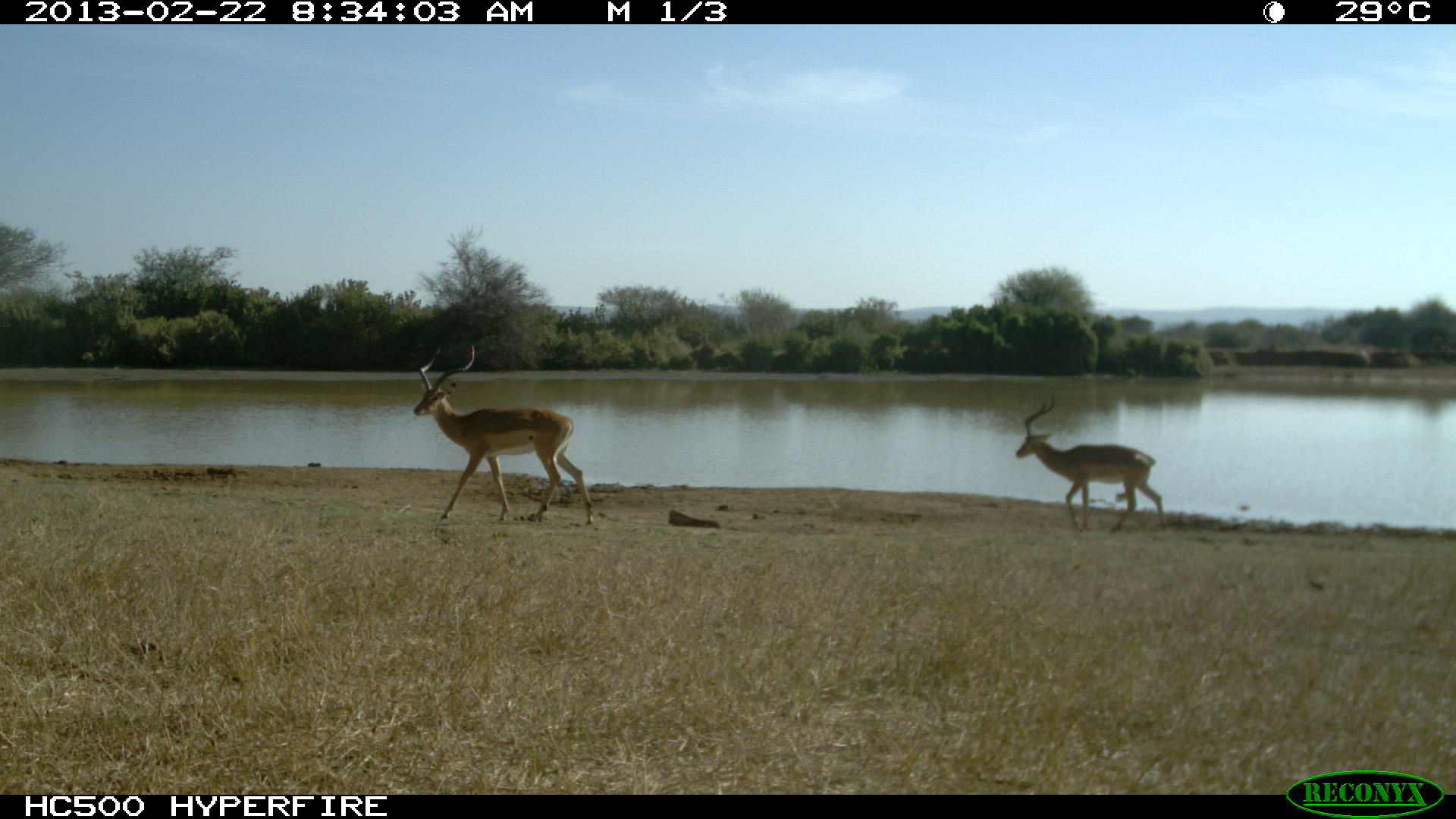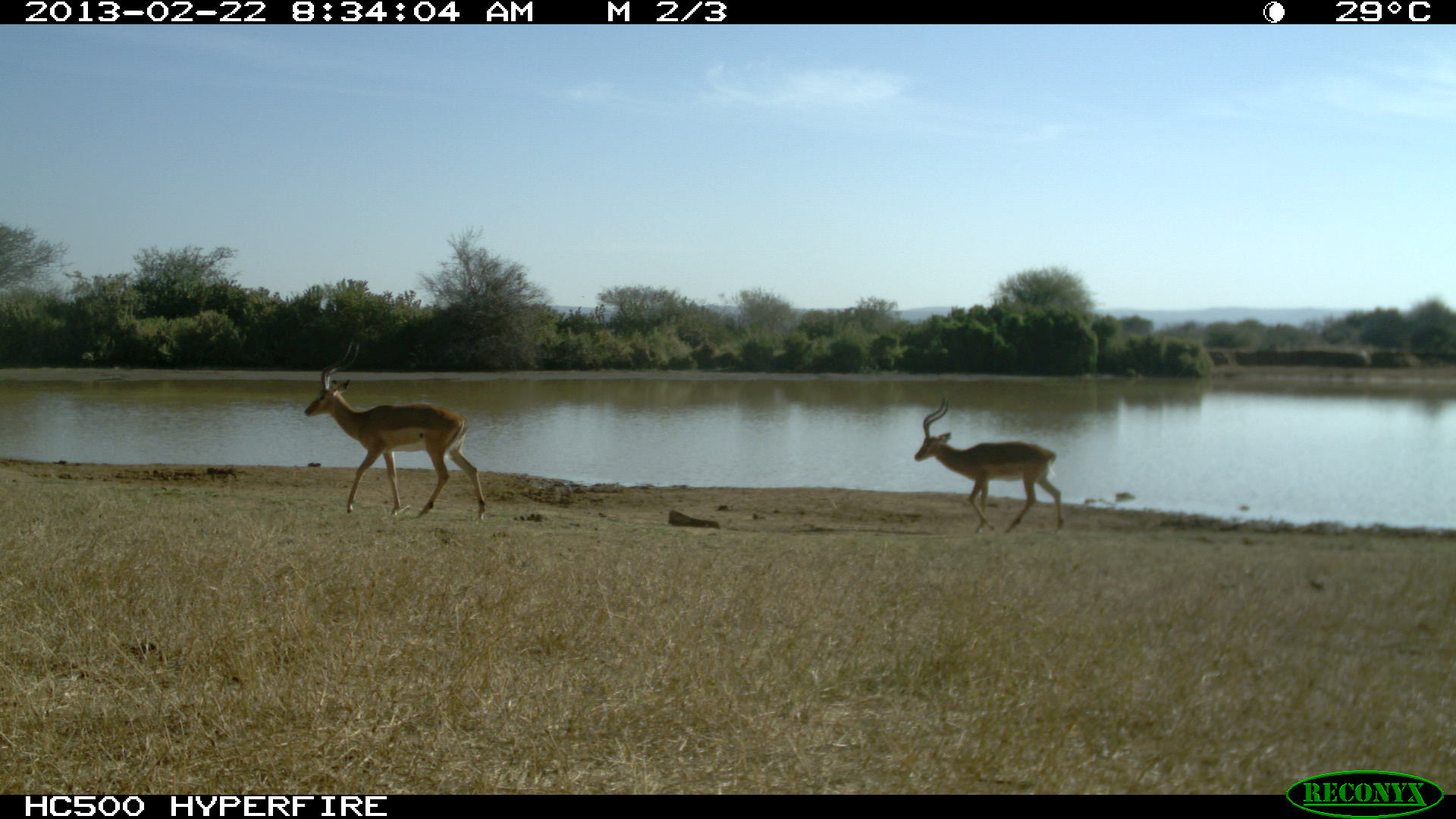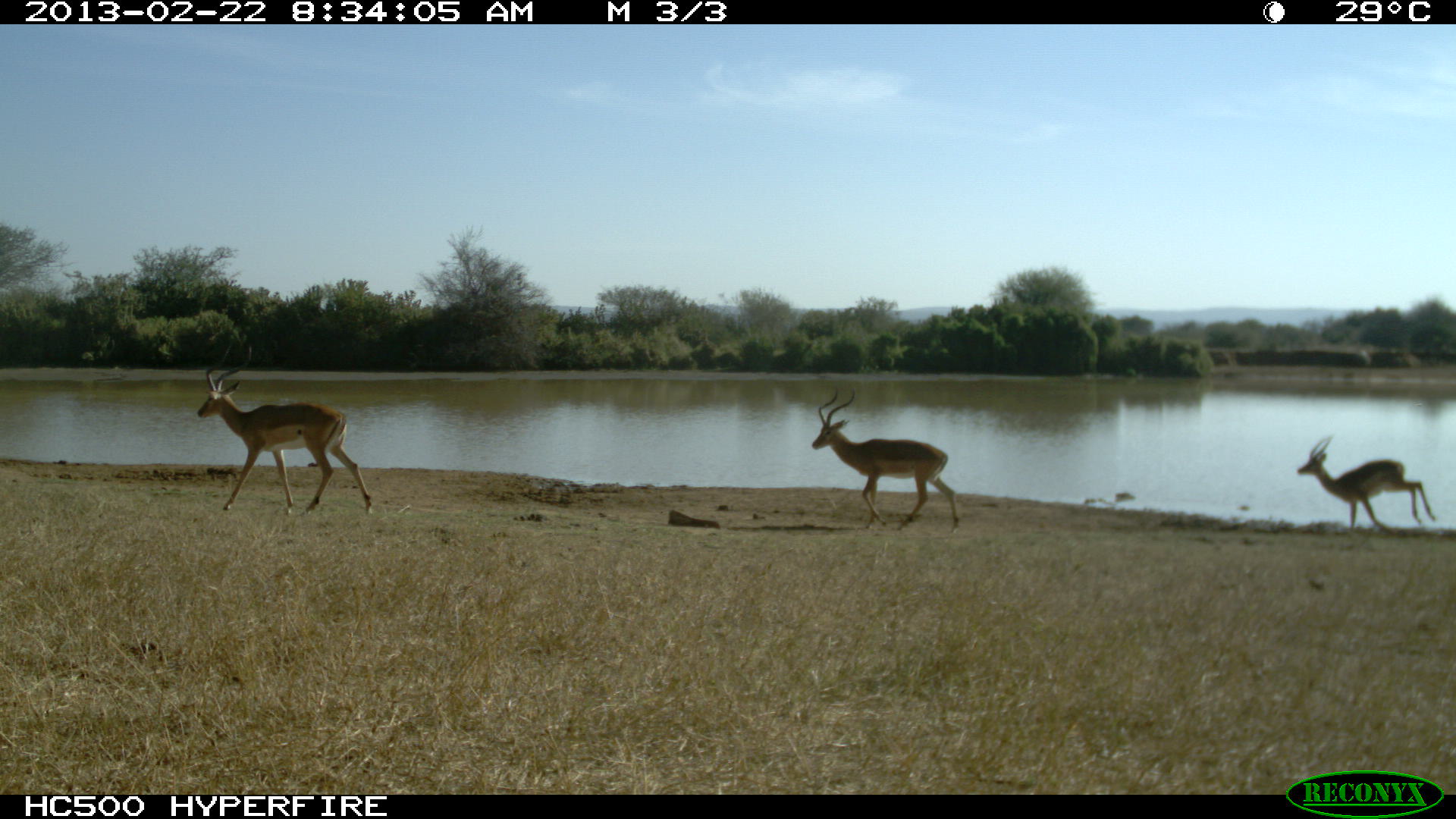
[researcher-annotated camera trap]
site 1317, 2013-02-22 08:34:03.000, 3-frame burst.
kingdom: Animalia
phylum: Chordata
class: Mammalia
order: Artiodactyla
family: Bovidae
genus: Aepyceros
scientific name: Aepyceros melampus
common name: impala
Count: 2.